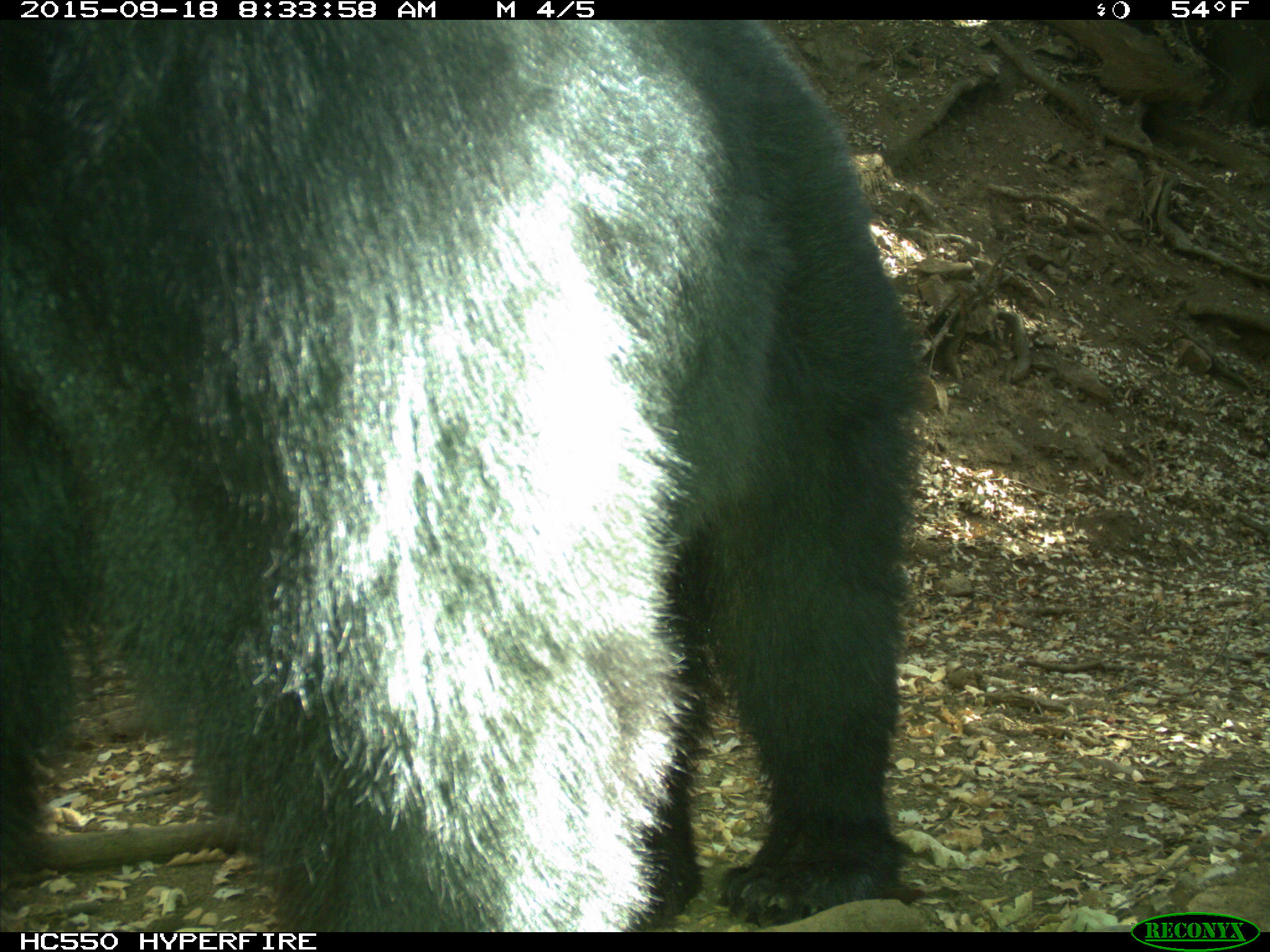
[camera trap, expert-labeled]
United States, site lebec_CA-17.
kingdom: Animalia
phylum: Chordata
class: Mammalia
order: Carnivora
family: Ursidae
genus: Ursus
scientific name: Ursus americanus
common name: american black bear